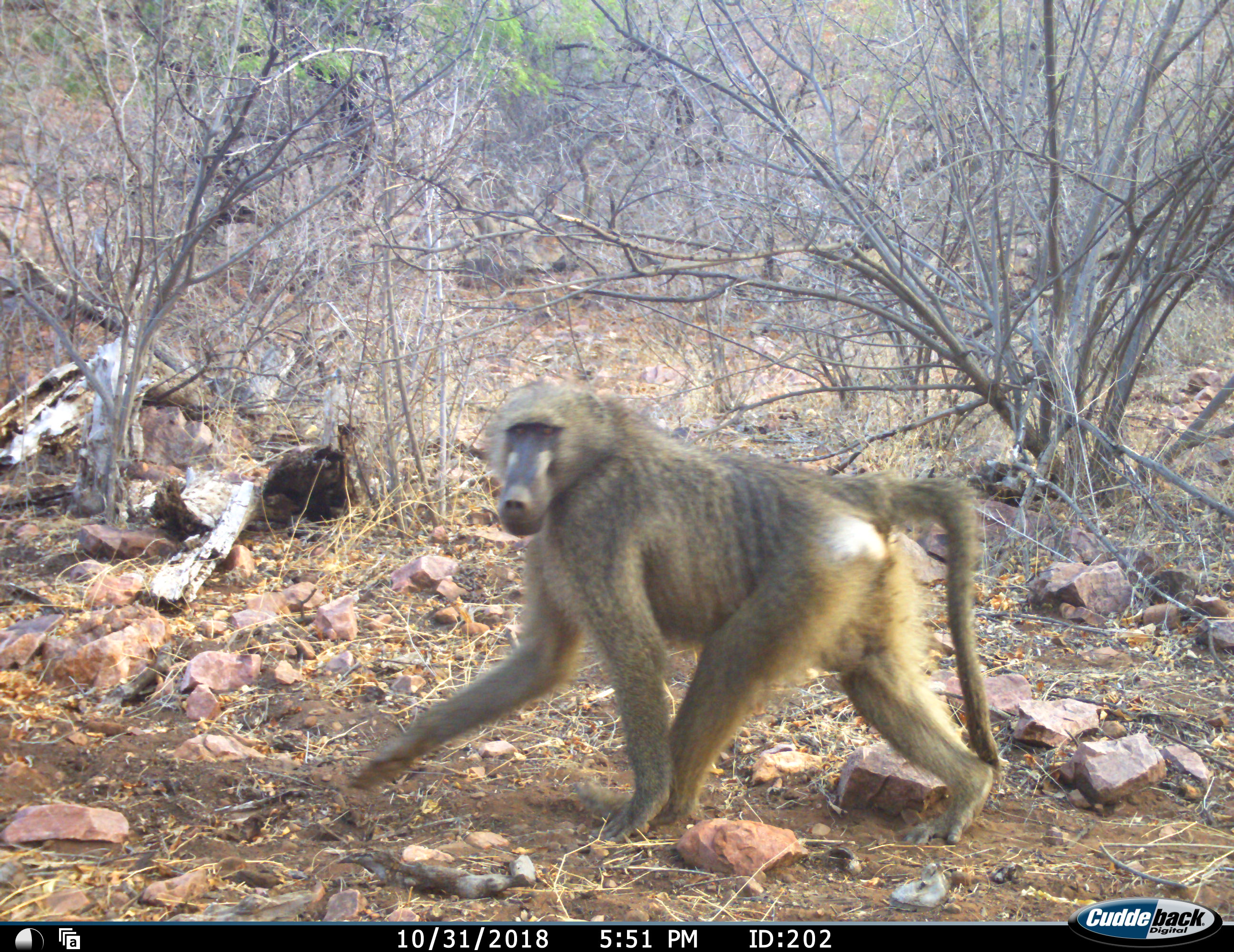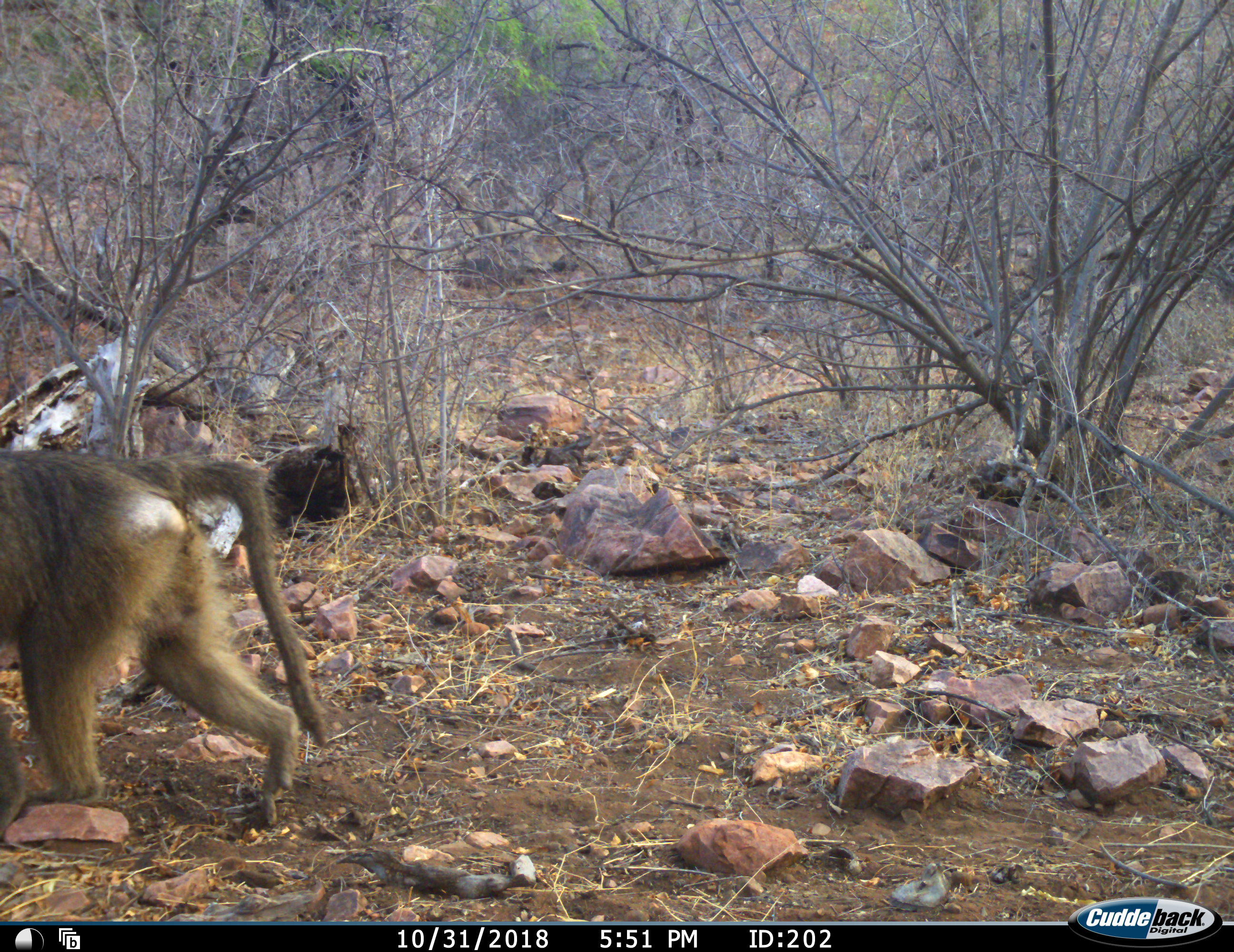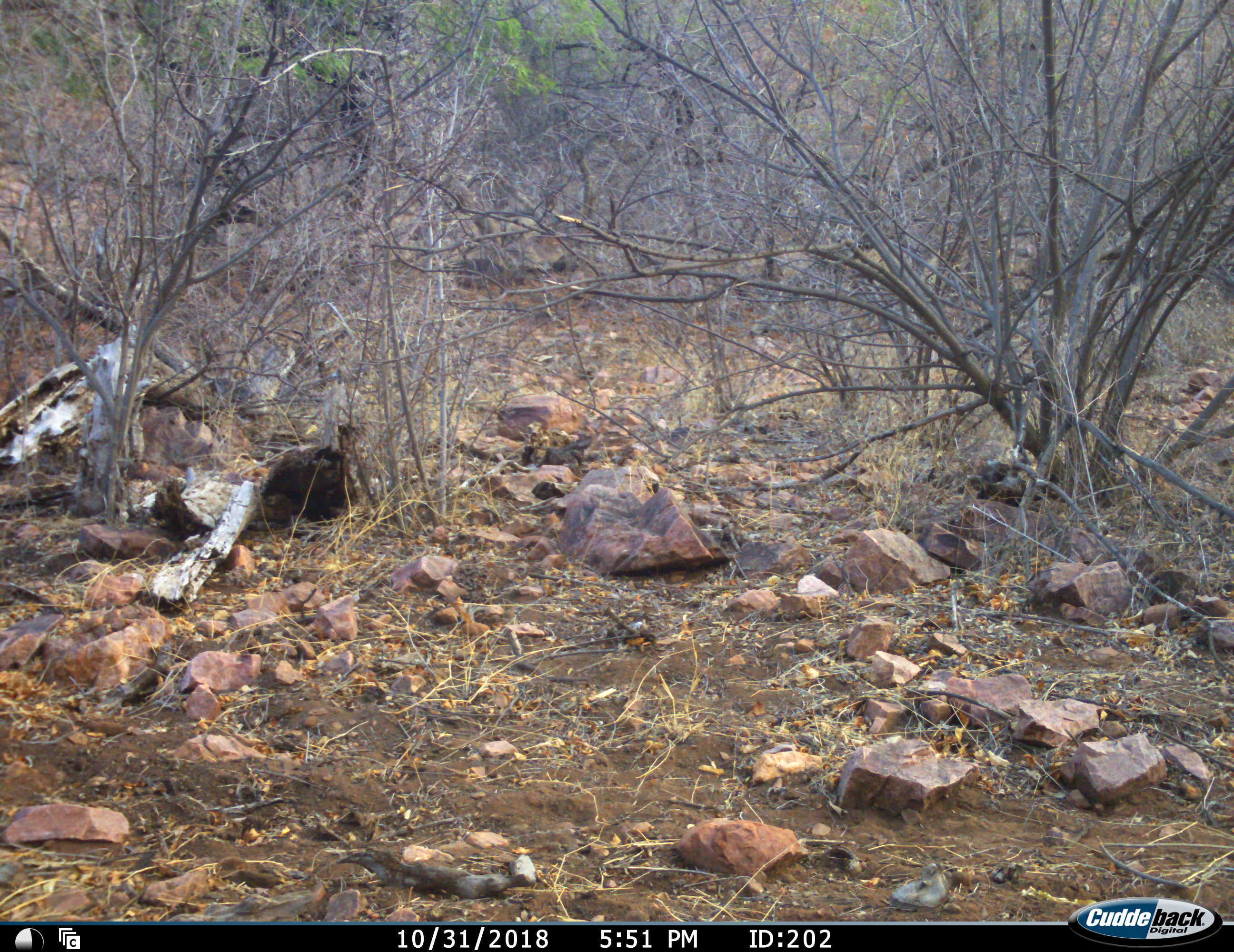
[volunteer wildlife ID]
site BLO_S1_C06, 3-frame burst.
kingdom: Animalia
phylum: Chordata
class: Mammalia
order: Primates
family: Cercopithecidae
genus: Papio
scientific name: Papio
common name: baboon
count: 1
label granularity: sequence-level